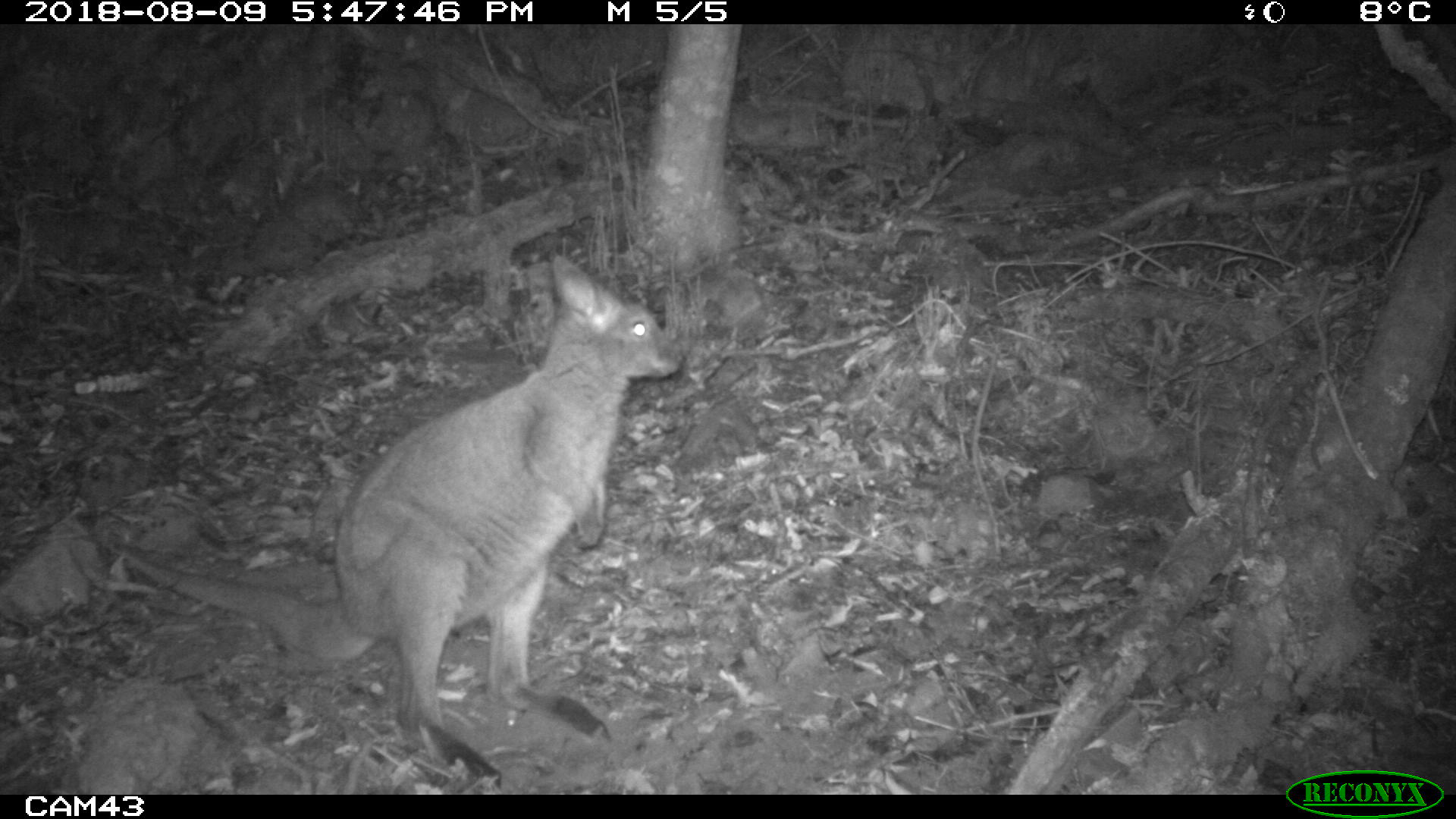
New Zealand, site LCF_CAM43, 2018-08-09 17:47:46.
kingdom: Animalia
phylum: Chordata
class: Mammalia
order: Diprotodontia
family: Macropodidae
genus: Notamacropus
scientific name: Notamacropus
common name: wallaby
Wallaby (Notamacropus).